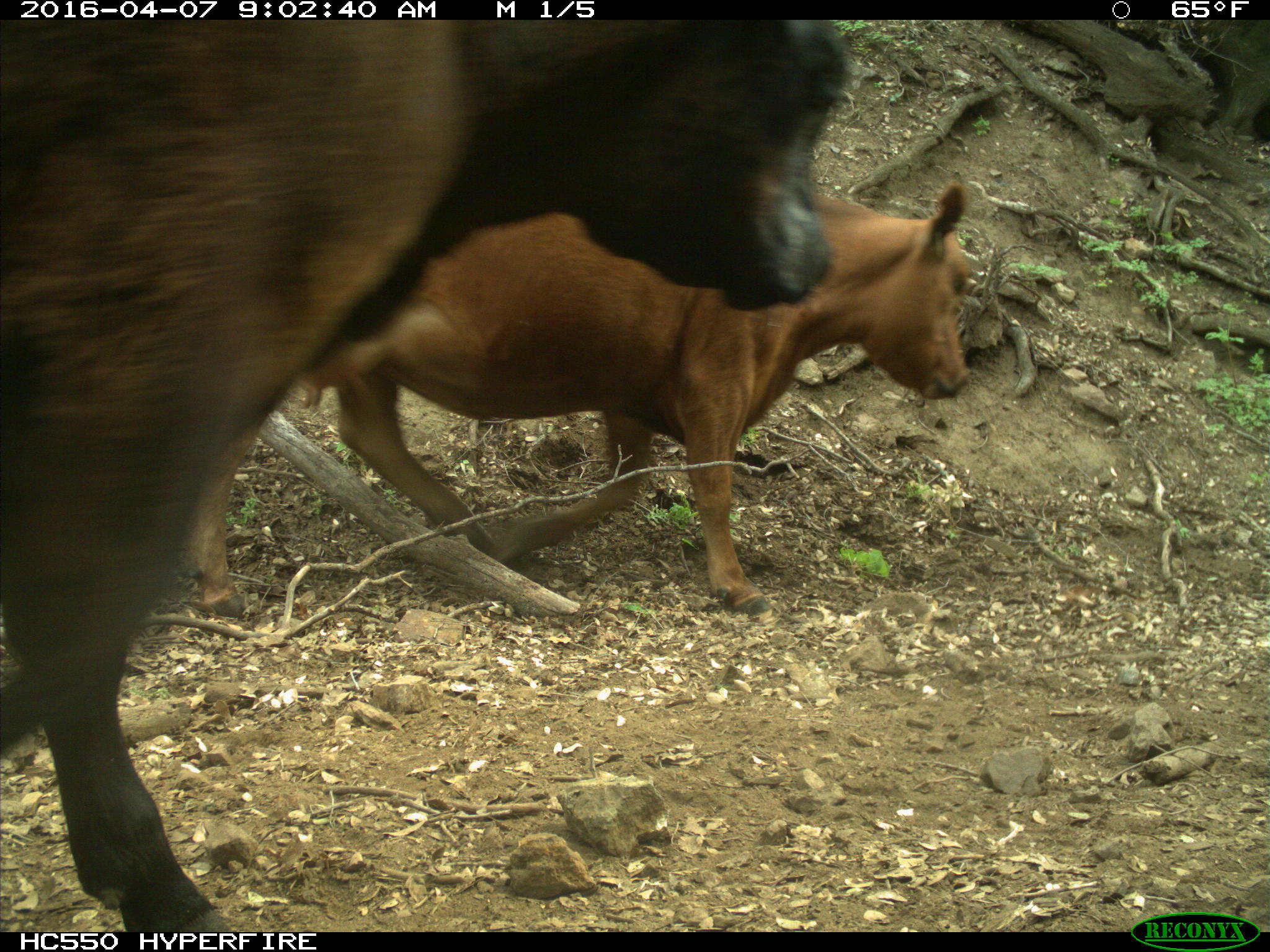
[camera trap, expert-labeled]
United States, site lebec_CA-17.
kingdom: Animalia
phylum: Chordata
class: Mammalia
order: Artiodactyla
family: Bovidae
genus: Bos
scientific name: Bos taurus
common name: domestic cow